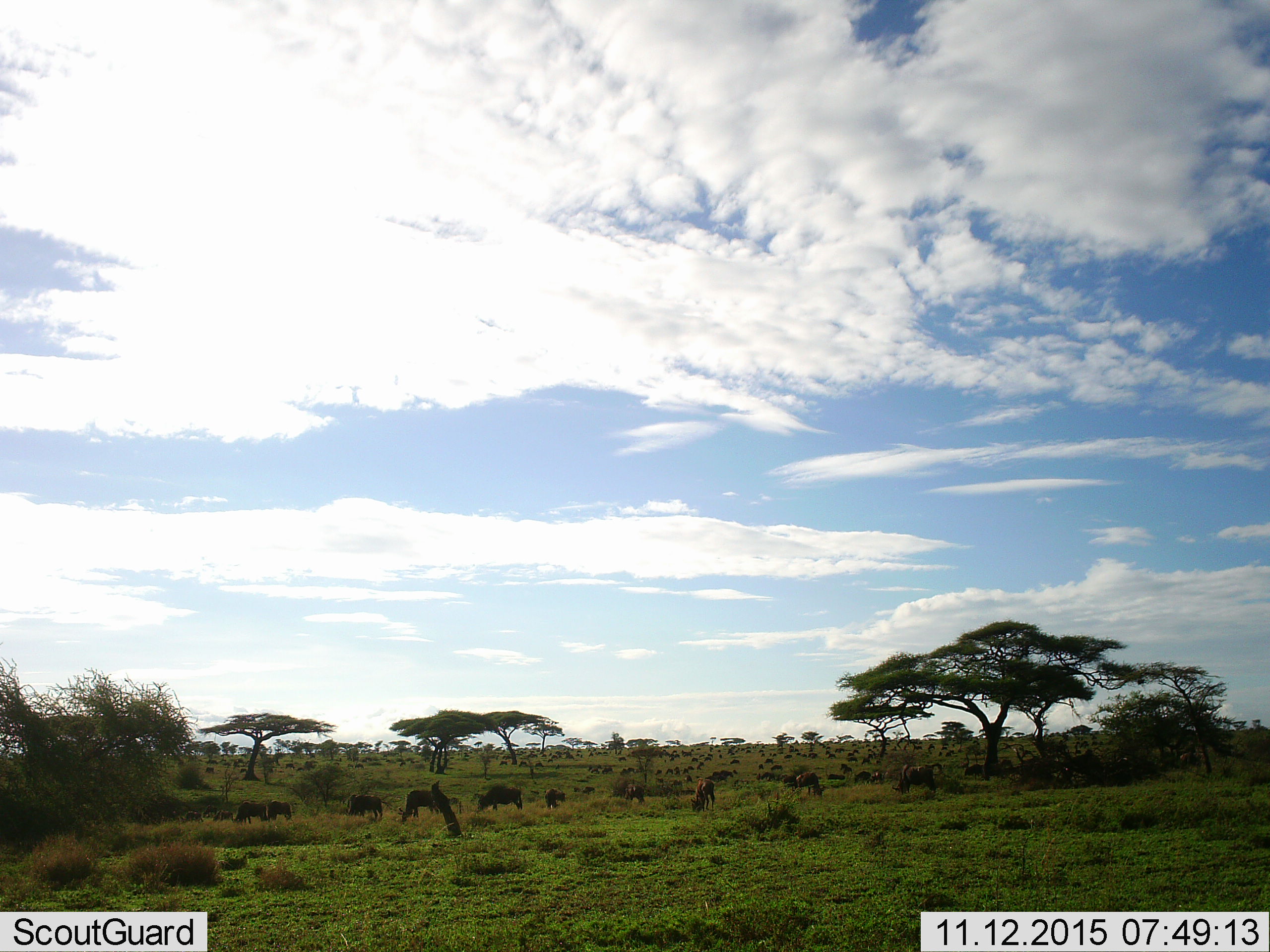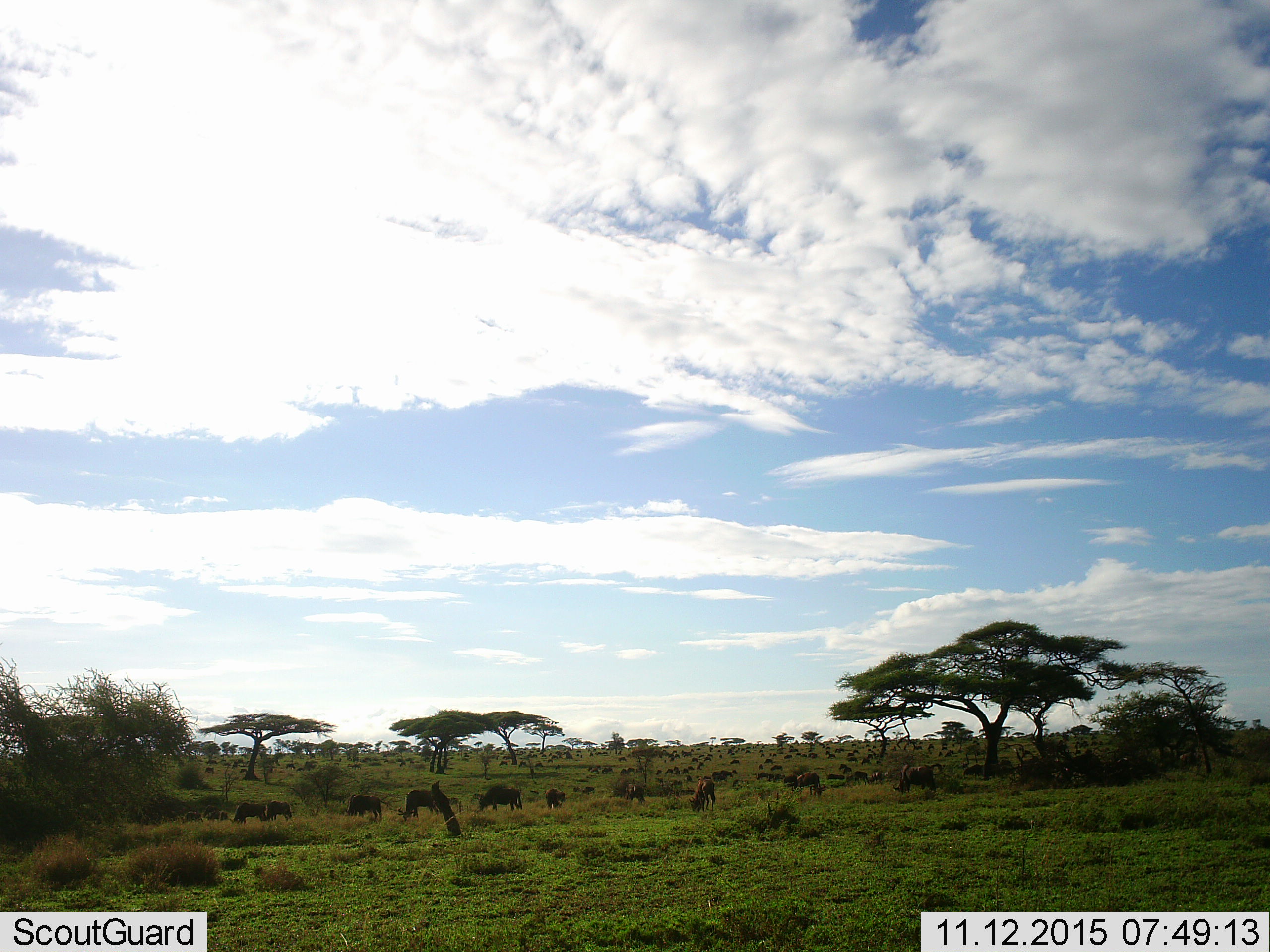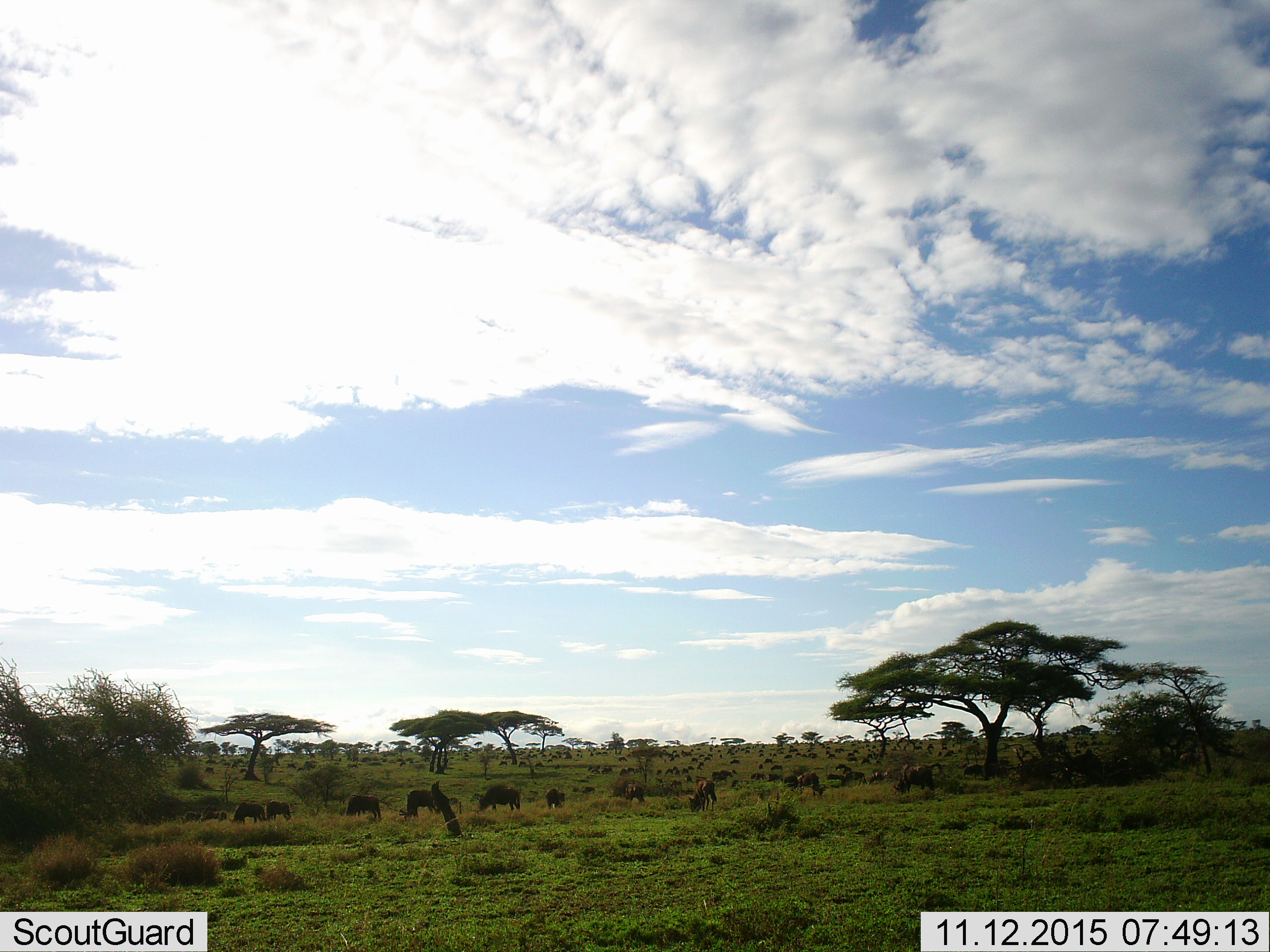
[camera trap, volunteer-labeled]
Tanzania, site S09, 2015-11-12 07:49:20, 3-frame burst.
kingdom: Animalia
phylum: Chordata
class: Mammalia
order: Artiodactyla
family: Bovidae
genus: Connochaetes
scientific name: Connochaetes taurinus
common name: blue wildebeest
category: wildebeest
Wildebeest (blue wildebeest) (Connochaetes taurinus), count 51+. Behavior (volunteer vote fractions): standing 71%, resting 0%, moving 57%, interacting 0%. Young present (vote fraction): 29%. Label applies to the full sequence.